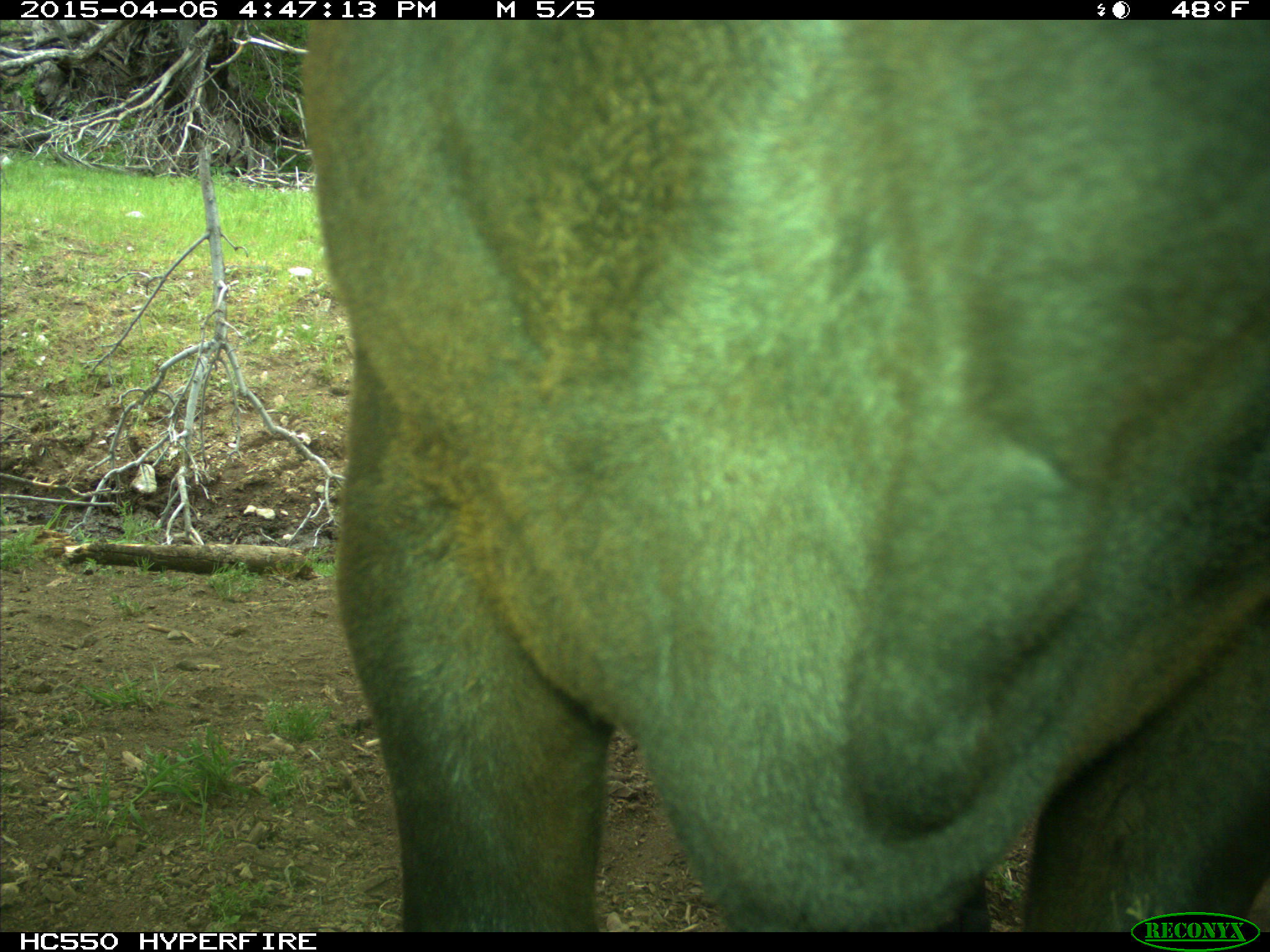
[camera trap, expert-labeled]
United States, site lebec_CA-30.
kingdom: Animalia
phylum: Chordata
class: Mammalia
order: Artiodactyla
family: Bovidae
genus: Bos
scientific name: Bos taurus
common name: domestic cow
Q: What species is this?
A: Bos taurus (domestic cow).